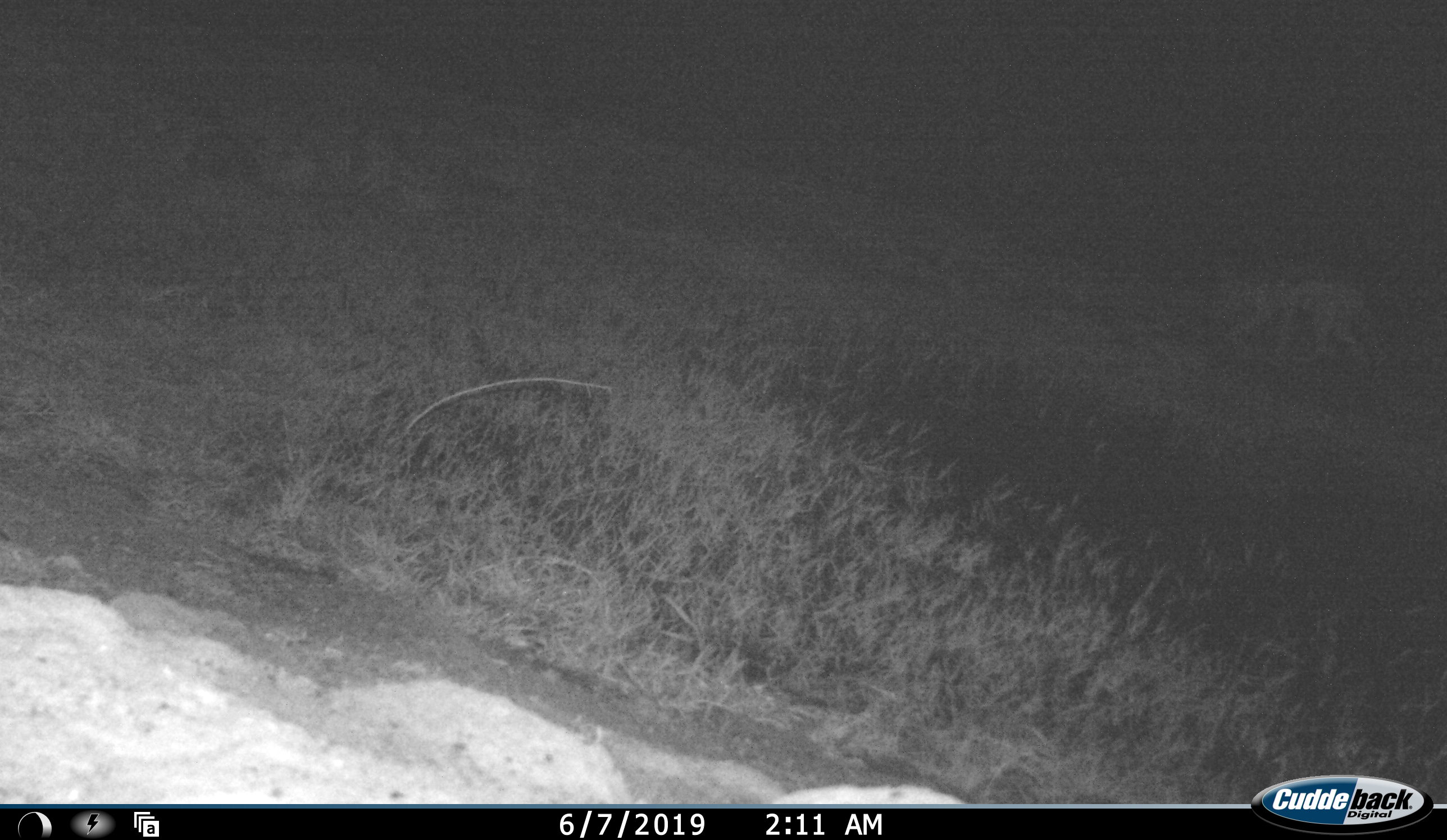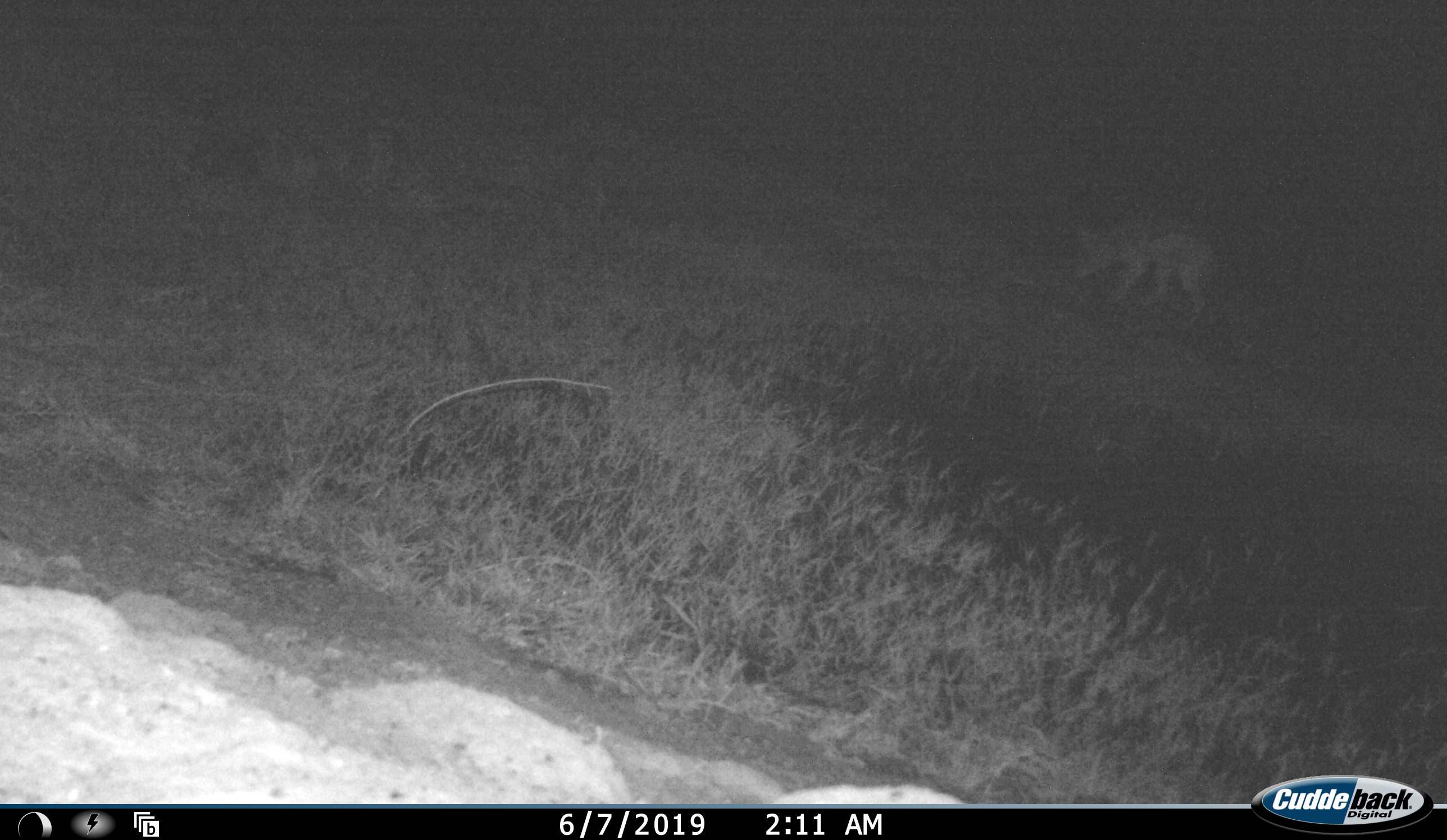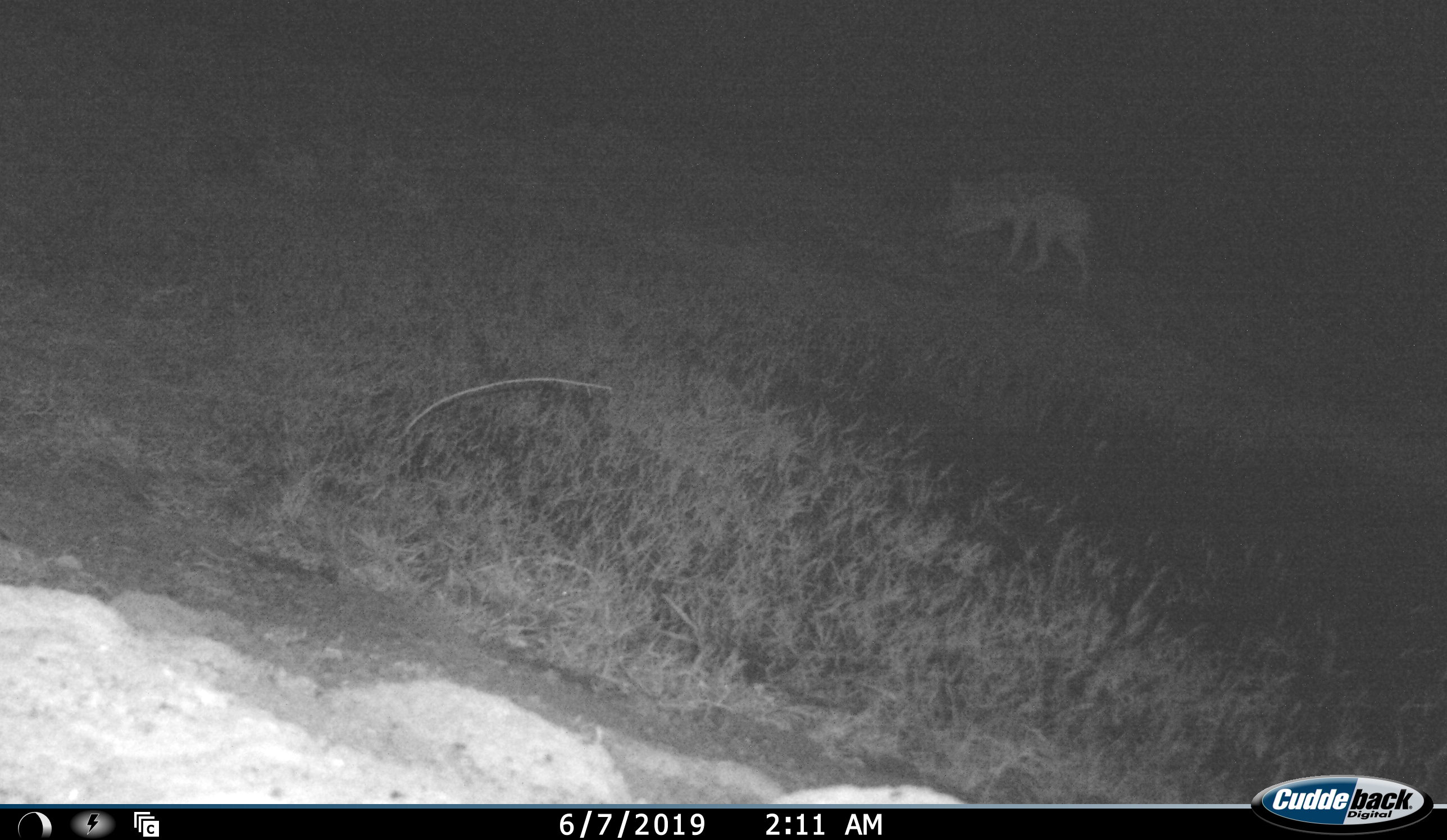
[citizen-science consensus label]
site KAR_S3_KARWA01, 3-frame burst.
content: unidentified animal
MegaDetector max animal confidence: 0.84